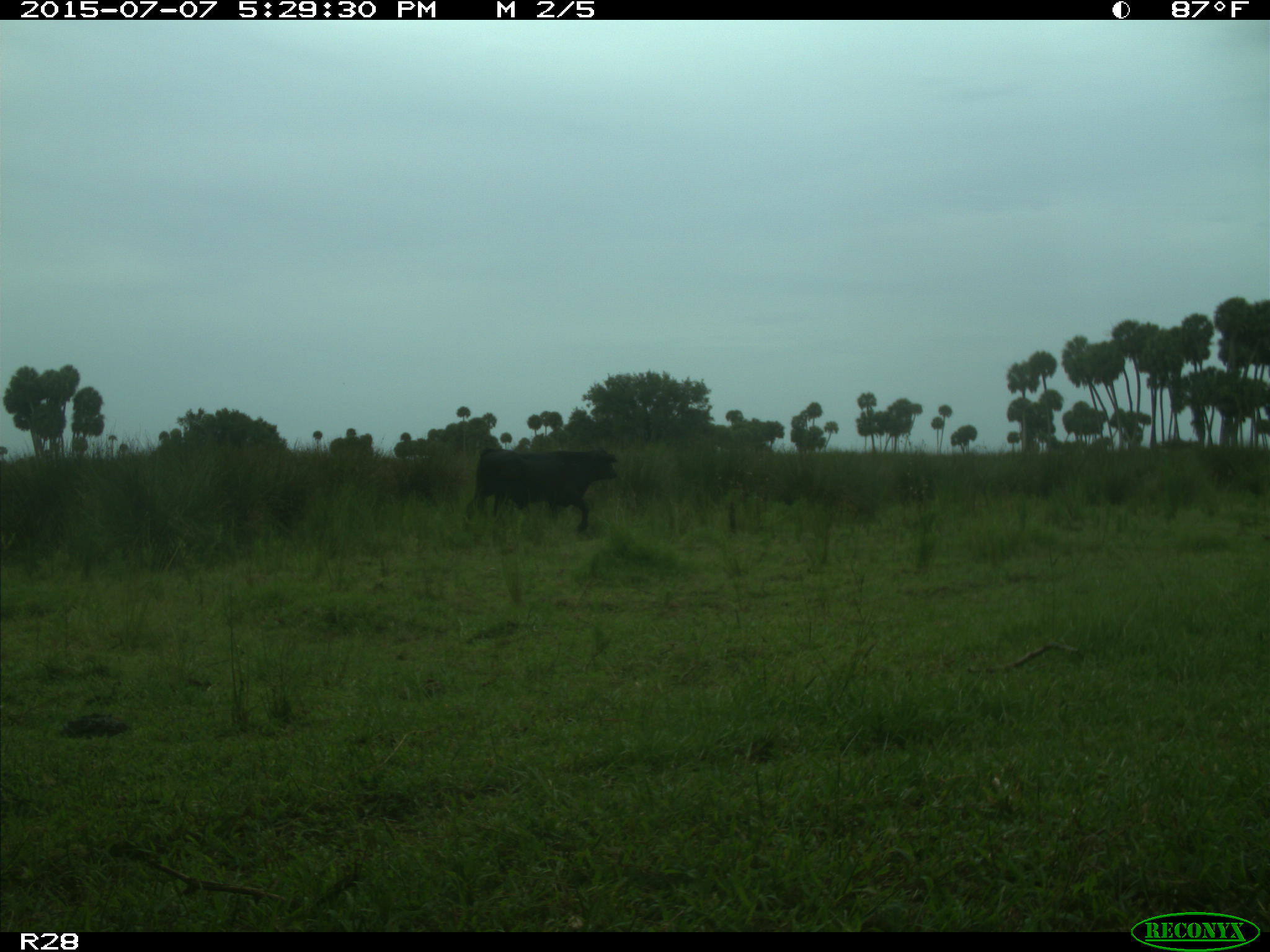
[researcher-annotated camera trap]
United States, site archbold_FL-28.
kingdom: Animalia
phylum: Chordata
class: Mammalia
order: Artiodactyla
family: Bovidae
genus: Bos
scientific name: Bos taurus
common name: domestic cow